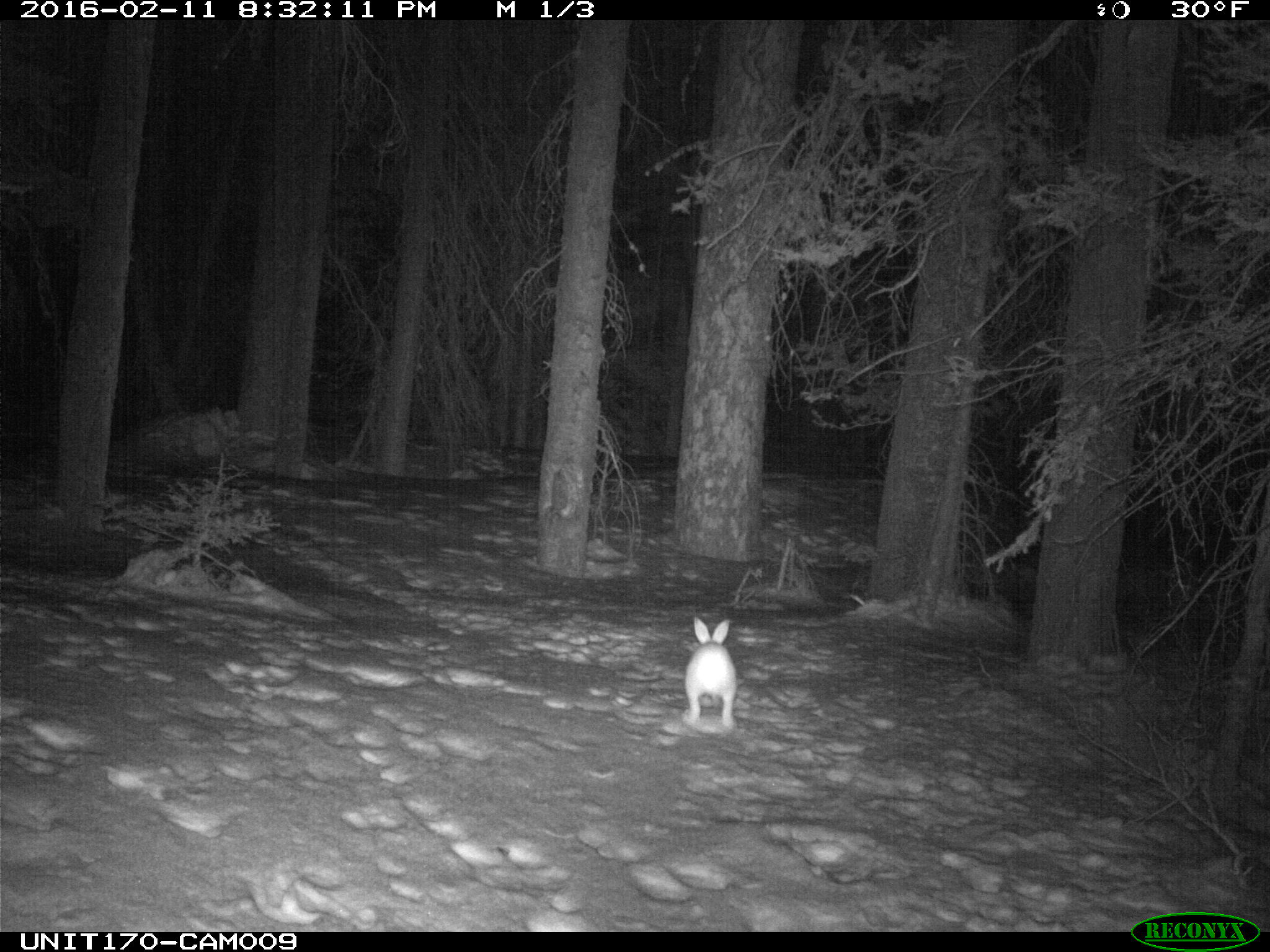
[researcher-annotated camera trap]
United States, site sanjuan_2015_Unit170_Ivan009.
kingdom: Animalia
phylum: Chordata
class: Mammalia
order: Lagomorpha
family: Leporidae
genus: Lepus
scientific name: Lepus americanus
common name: snowshoe hare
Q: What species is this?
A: Lepus americanus (snowshoe hare).